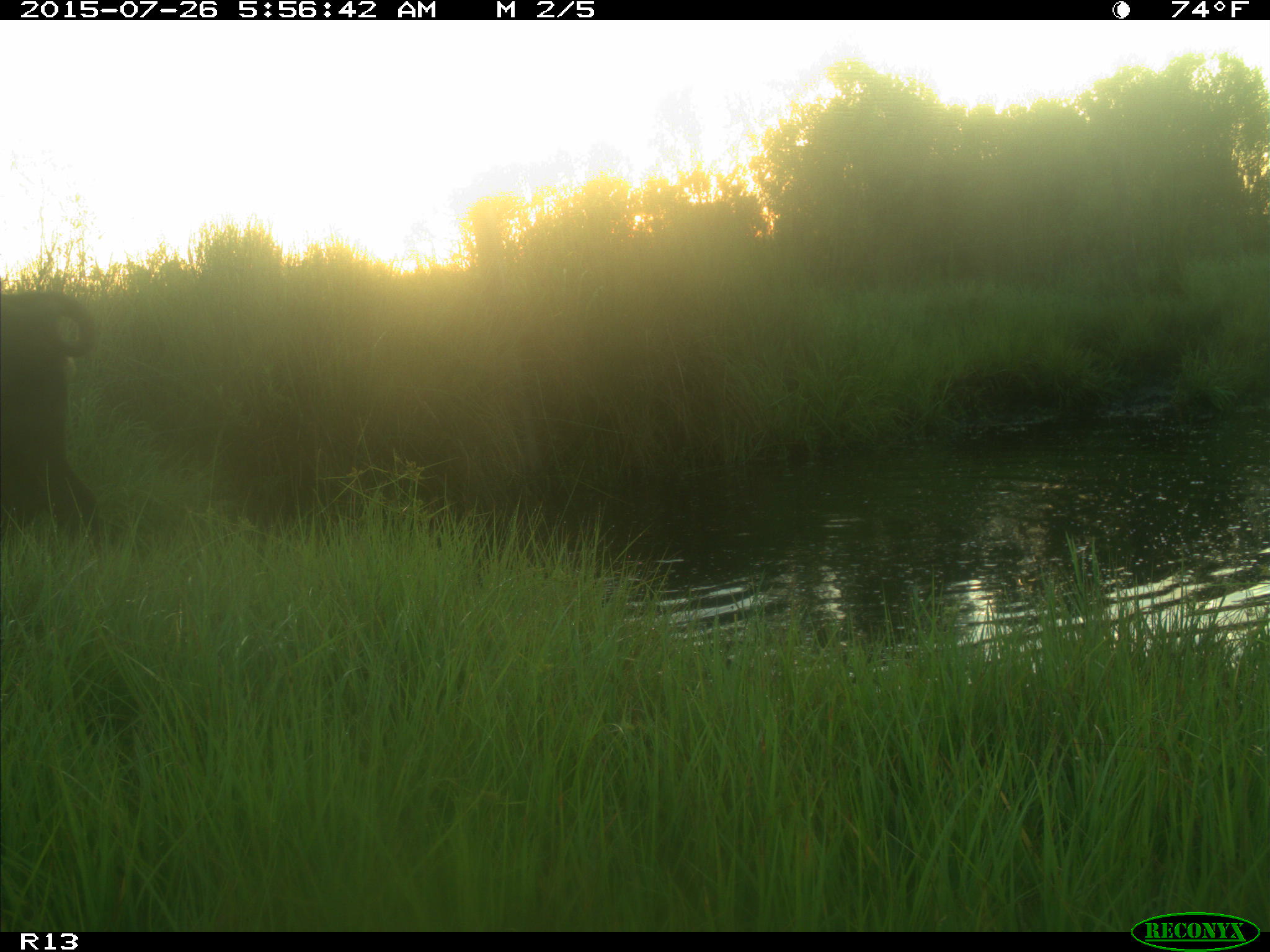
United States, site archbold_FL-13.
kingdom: Animalia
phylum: Chordata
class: Mammalia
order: Artiodactyla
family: Bovidae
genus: Bos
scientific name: Bos taurus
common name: domestic cow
Bos taurus (domestic cow).